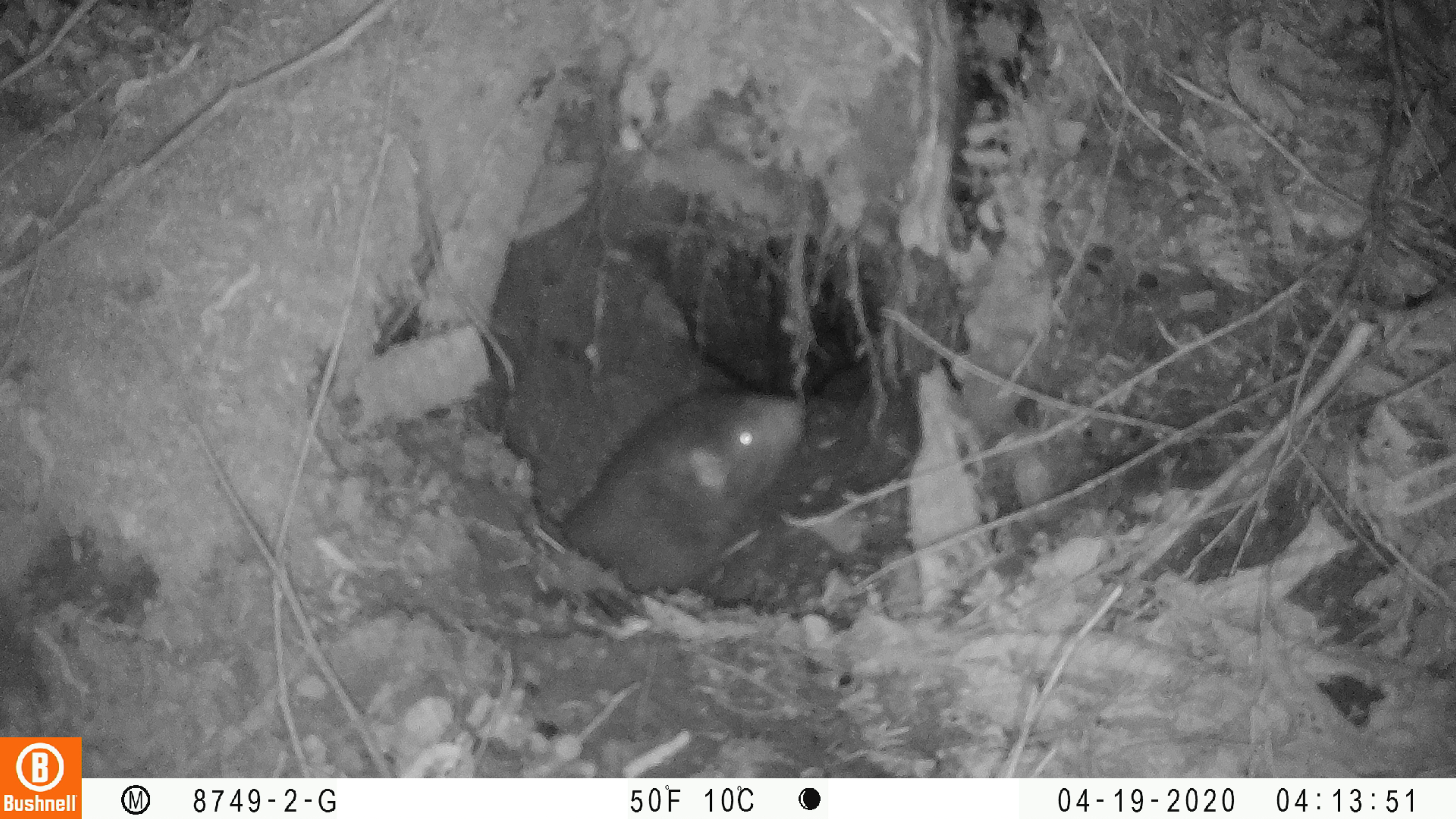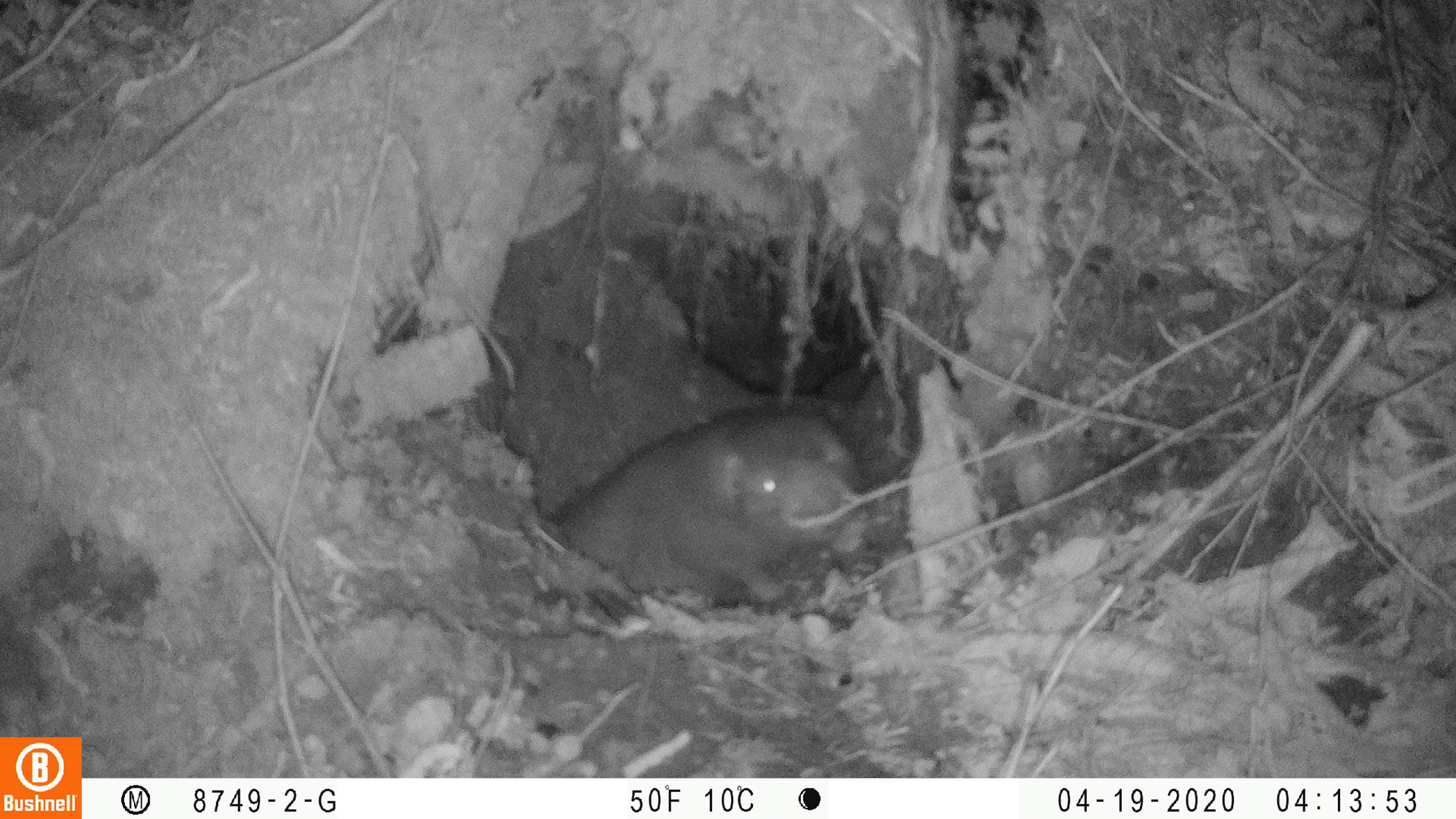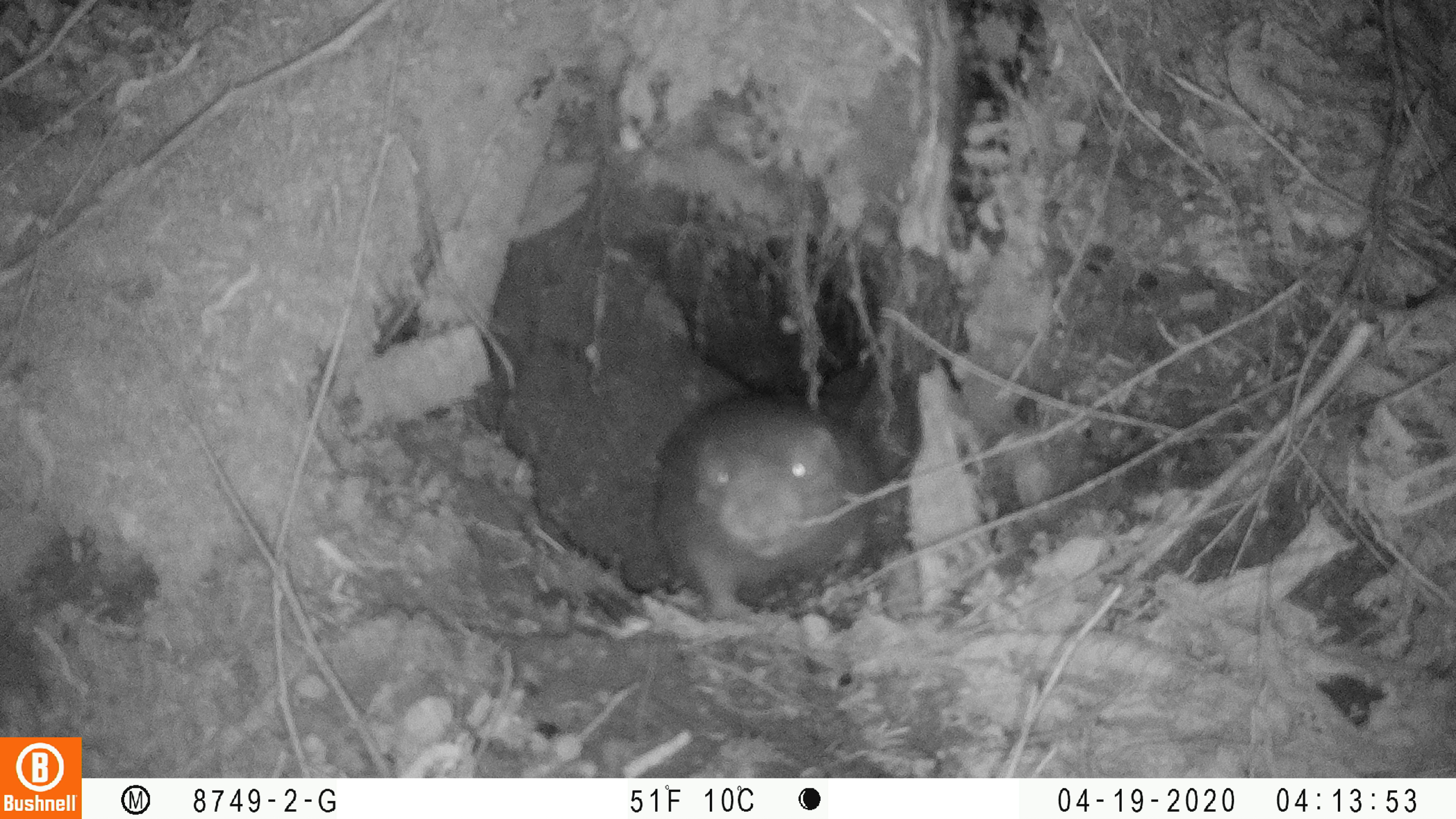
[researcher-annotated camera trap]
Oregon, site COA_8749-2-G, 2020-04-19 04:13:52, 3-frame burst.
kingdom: Animalia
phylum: Chordata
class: Mammalia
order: Rodentia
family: Aplodontiidae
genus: Aplodontia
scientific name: Aplodontia rufa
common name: mountain beaver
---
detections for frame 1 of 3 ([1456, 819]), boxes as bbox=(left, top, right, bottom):
mountain beaver: bbox=(562, 382, 810, 596)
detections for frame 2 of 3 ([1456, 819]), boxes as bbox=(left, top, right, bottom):
mountain beaver: bbox=(552, 387, 857, 599)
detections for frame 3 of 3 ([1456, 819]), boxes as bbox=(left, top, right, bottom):
mountain beaver: bbox=(645, 383, 878, 618)